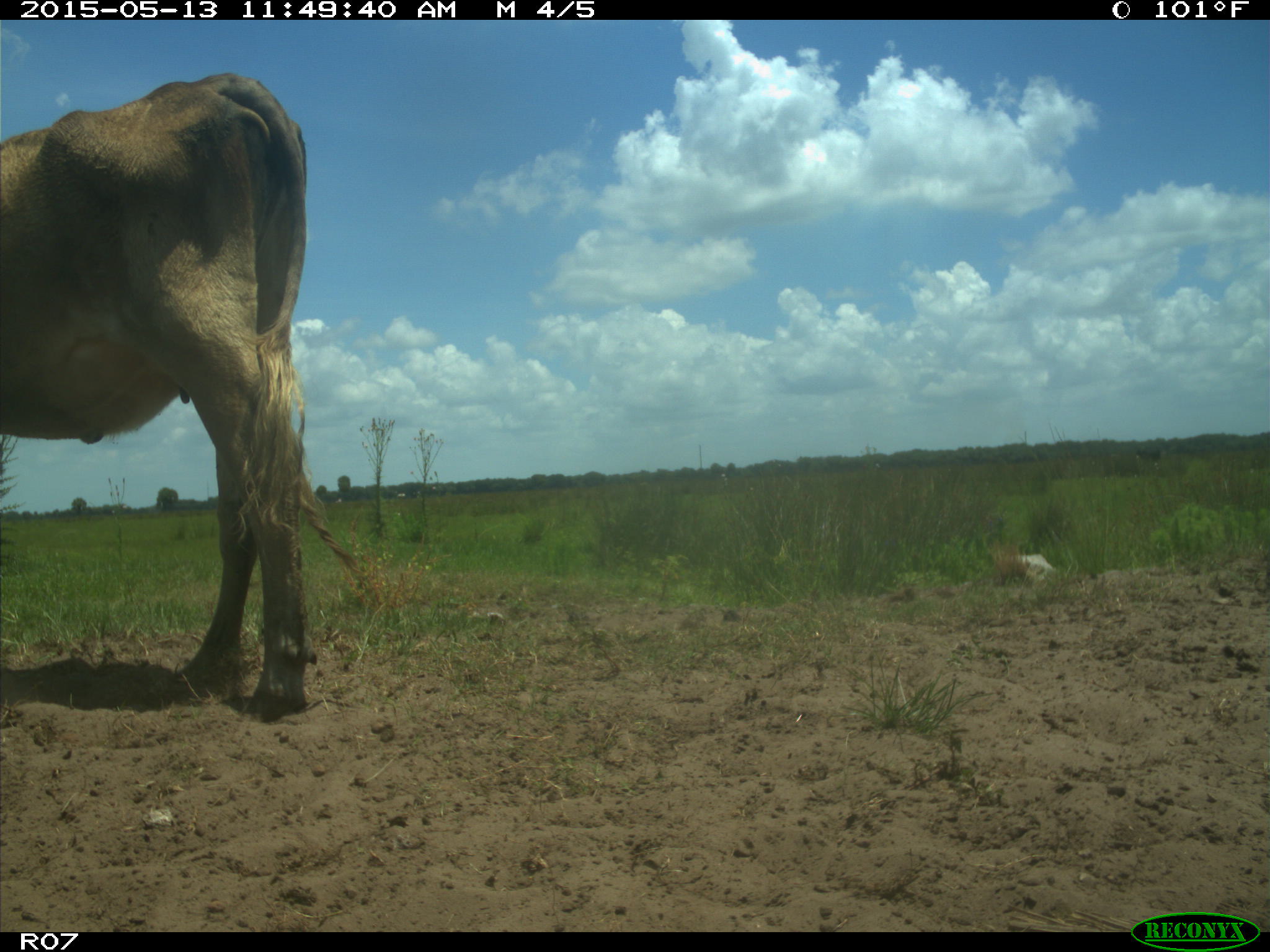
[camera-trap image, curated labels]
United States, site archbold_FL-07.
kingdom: Animalia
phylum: Chordata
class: Mammalia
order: Artiodactyla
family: Bovidae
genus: Bos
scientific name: Bos taurus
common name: domestic cow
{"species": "Bos taurus (domestic cow)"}